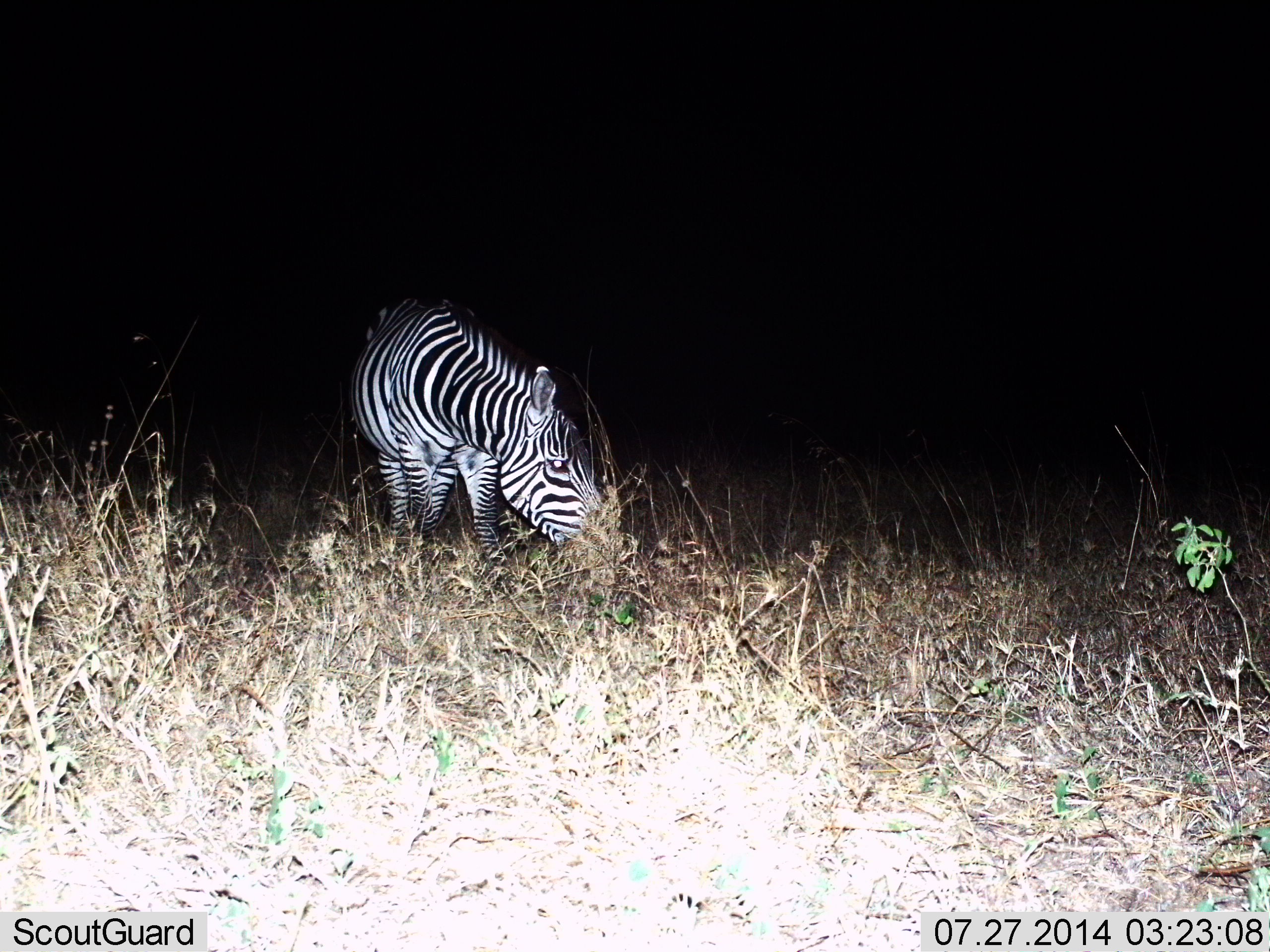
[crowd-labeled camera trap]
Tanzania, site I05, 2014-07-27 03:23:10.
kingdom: Animalia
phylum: Chordata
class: Mammalia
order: Perissodactyla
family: Equidae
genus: Equus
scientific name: Equus quagga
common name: plains zebra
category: zebra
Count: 1.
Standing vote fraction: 20%.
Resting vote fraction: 0%.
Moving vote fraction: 10%.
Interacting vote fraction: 0%.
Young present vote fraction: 0%.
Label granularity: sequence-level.